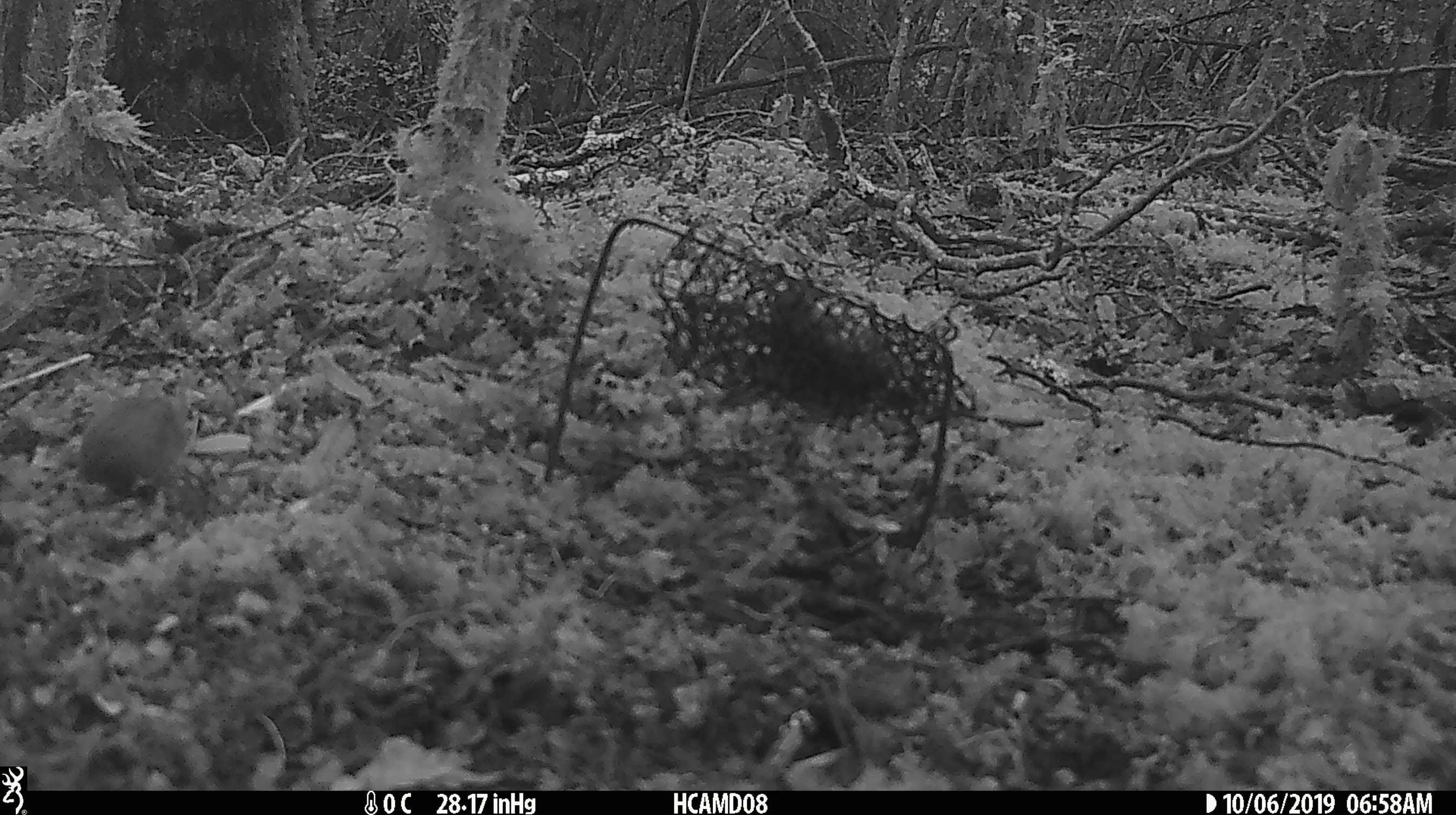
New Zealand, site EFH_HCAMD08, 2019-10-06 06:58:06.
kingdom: Animalia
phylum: Chordata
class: Mammalia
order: Rodentia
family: Muridae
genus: Mus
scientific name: Mus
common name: mouse